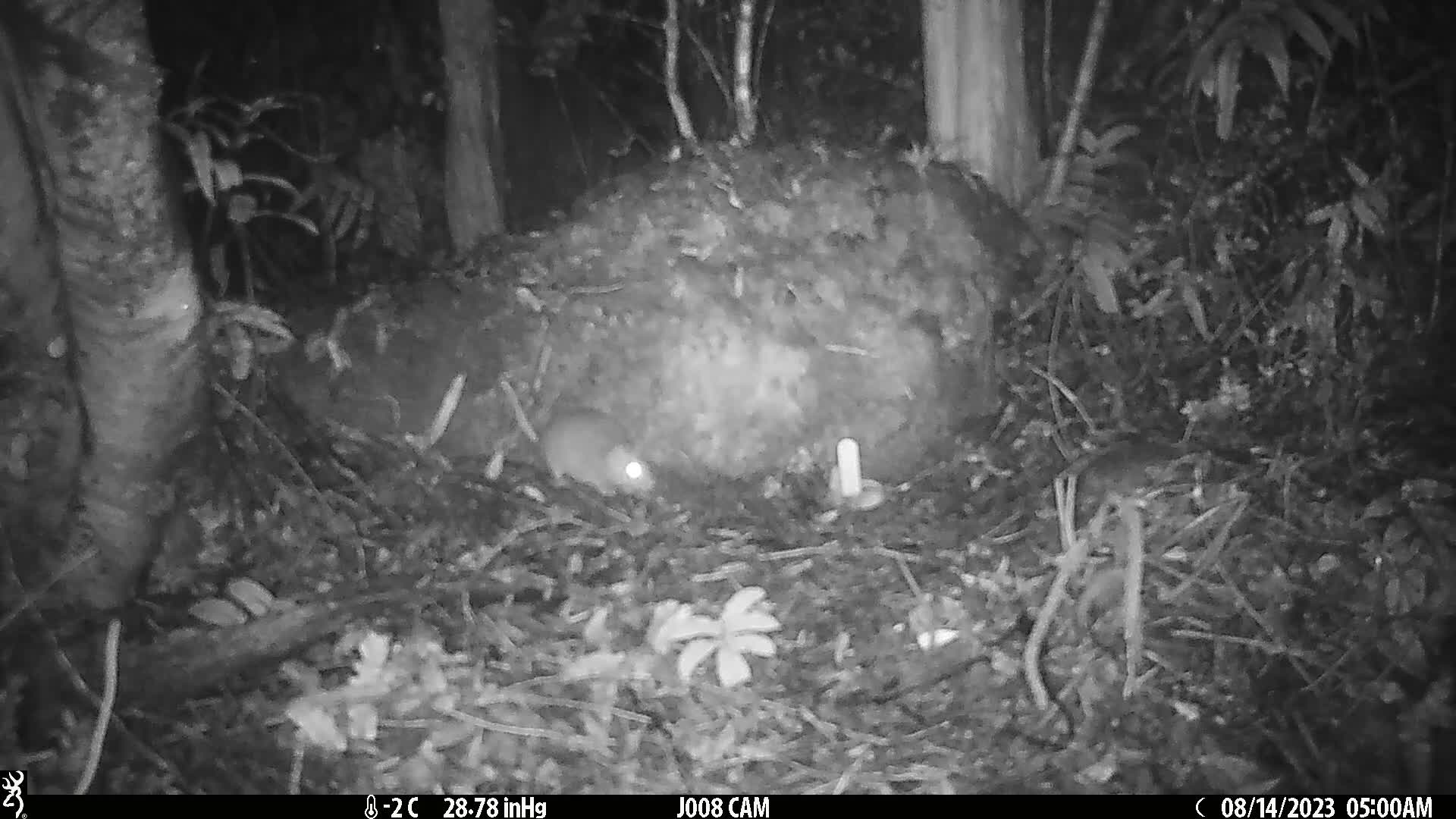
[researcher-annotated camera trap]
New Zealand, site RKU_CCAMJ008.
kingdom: Animalia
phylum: Chordata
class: Mammalia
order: Rodentia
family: Muridae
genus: Rattus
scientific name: Rattus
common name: rat